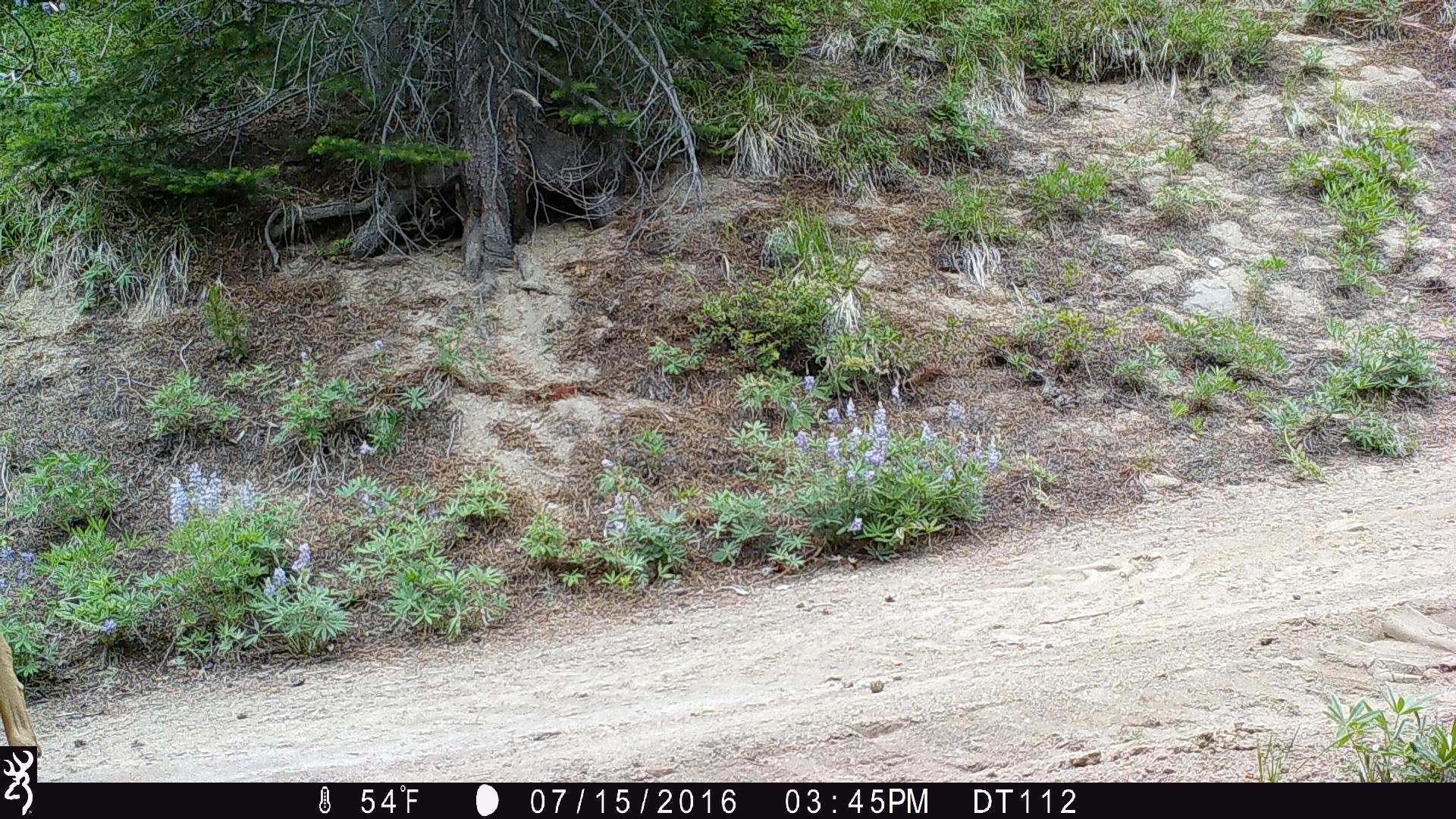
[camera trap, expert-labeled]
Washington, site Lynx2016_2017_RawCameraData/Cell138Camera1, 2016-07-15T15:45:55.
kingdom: Animalia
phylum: Chordata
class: Mammalia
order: Artiodactyla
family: Cervidae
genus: Odocoileus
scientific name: Odocoileus hemionus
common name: mule deer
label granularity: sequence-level